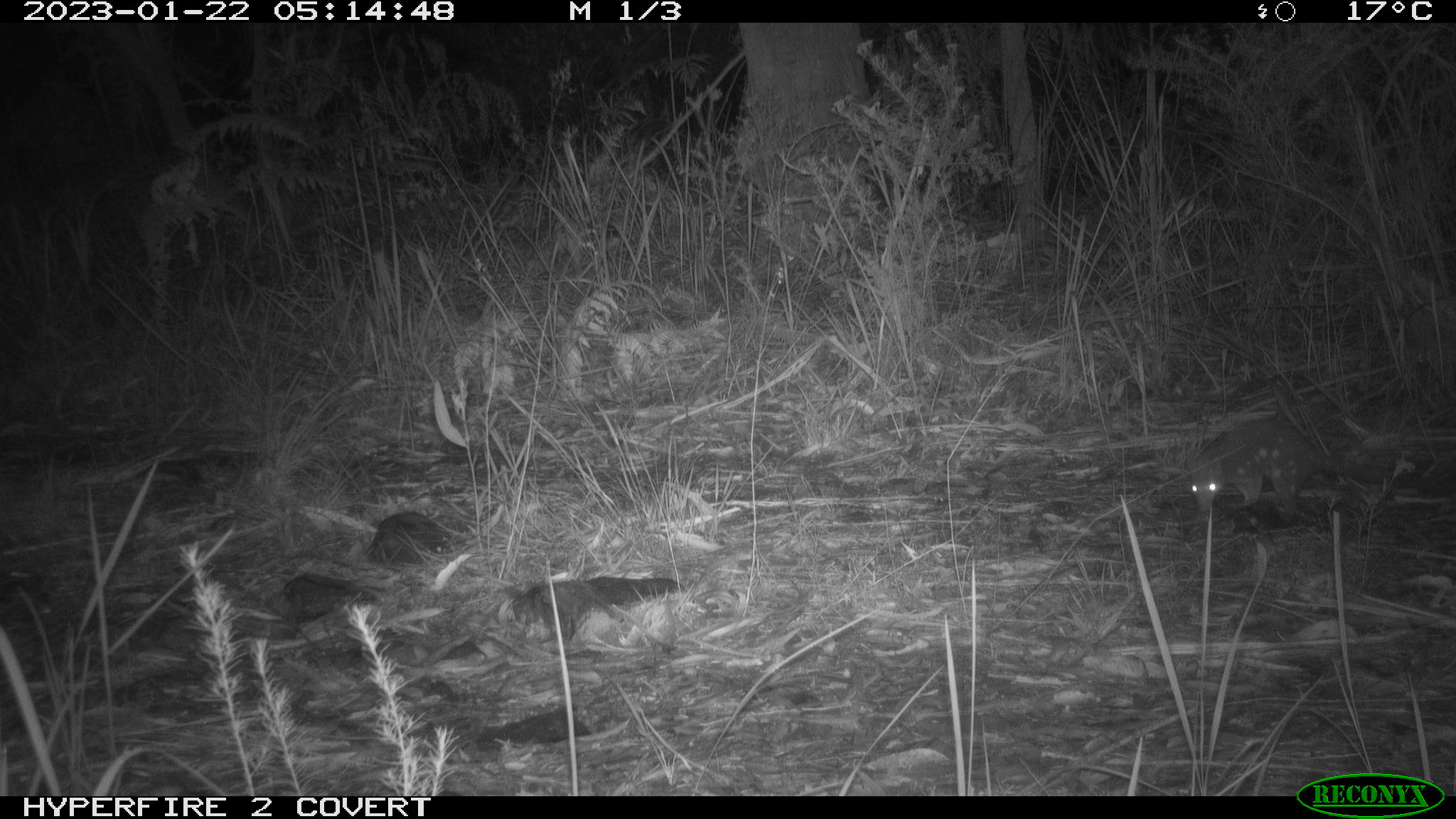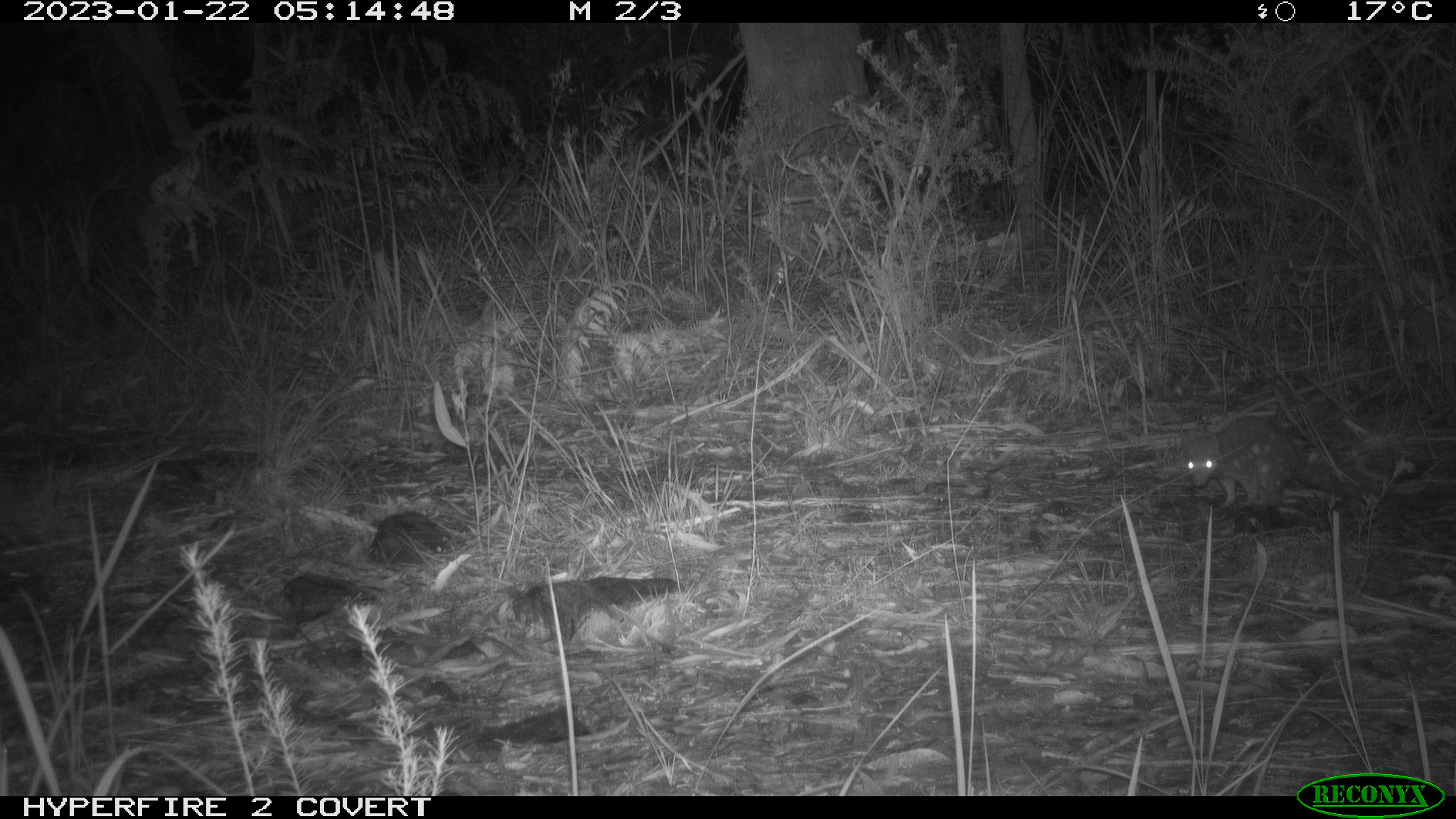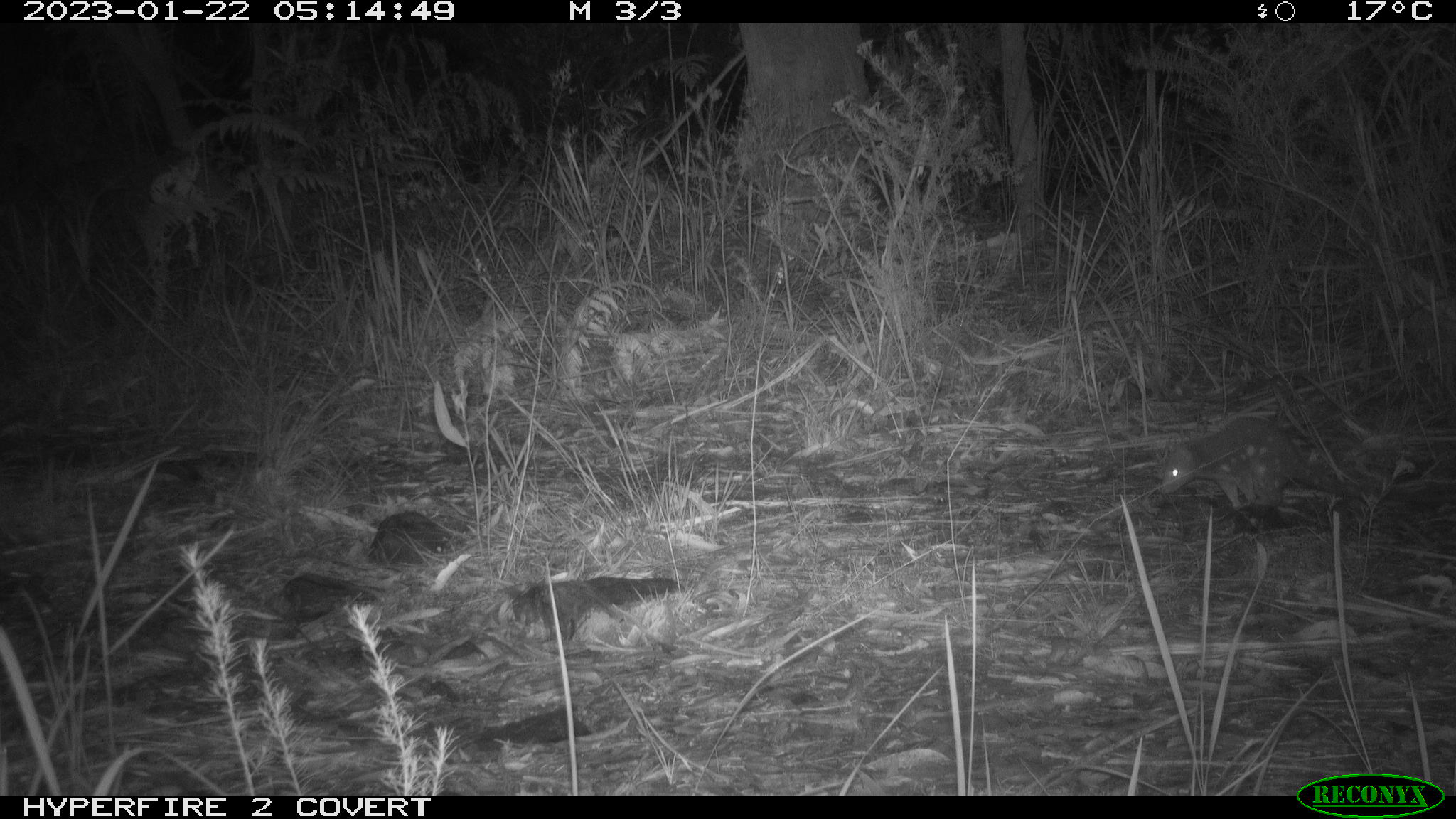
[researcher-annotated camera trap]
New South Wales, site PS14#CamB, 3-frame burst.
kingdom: Animalia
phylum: Chordata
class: Mammalia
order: Dasyuromorphia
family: Dasyuridae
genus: Dasyurus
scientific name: Dasyurus maculatus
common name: spotted-tailed quoll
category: quoll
Quoll (spotted-tailed quoll) (Dasyurus maculatus).